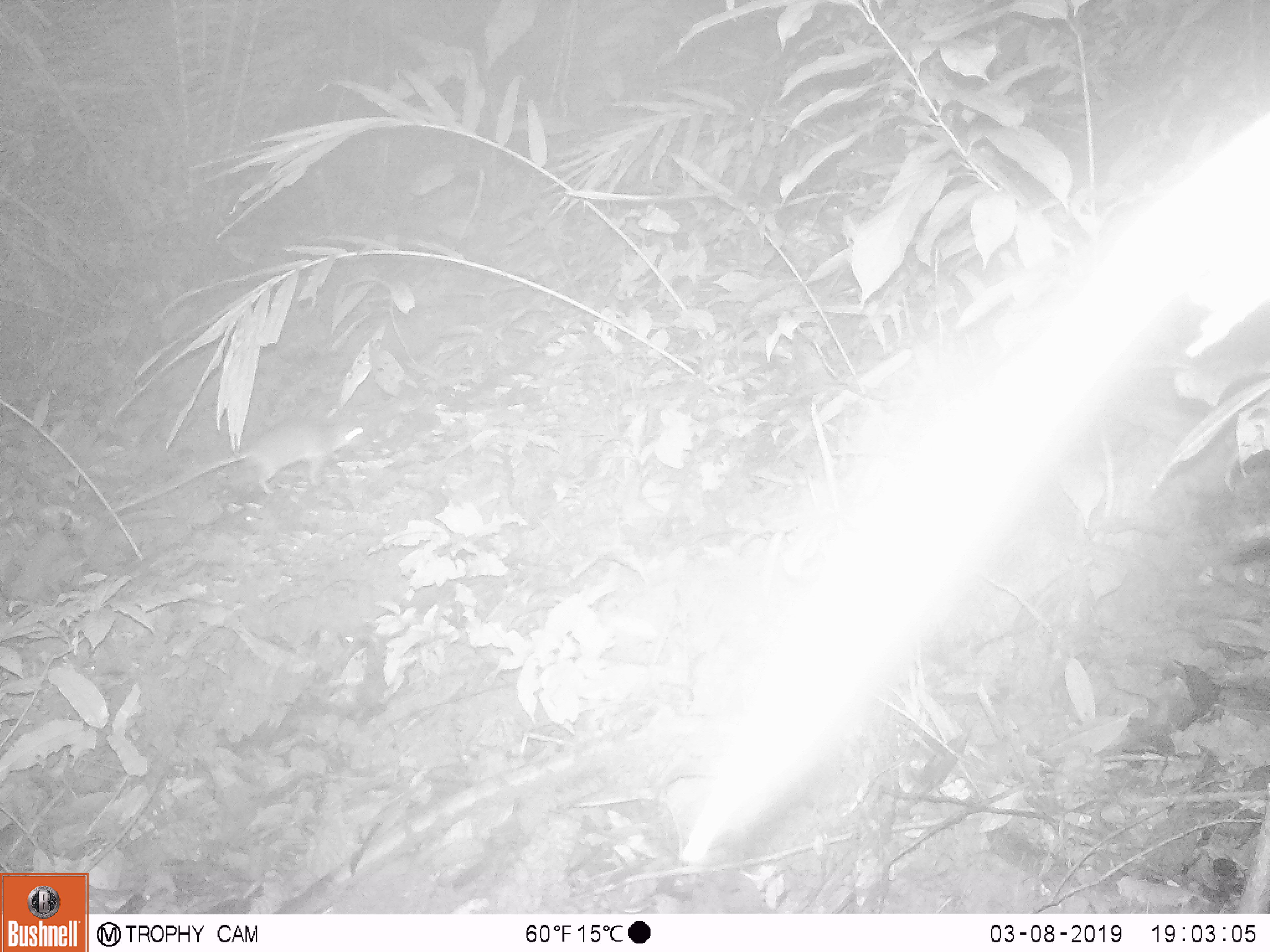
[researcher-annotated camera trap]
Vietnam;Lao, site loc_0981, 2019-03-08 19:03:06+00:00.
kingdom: Animalia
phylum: Chordata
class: Mammalia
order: Rodentia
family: Muridae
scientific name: Muridae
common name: old-world mice and rats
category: unidentified murid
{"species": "unidentified murid (old-world mice and rats) (Muridae)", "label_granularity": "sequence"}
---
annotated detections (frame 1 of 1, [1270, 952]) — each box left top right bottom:
unidentified murid: 105 418 372 516